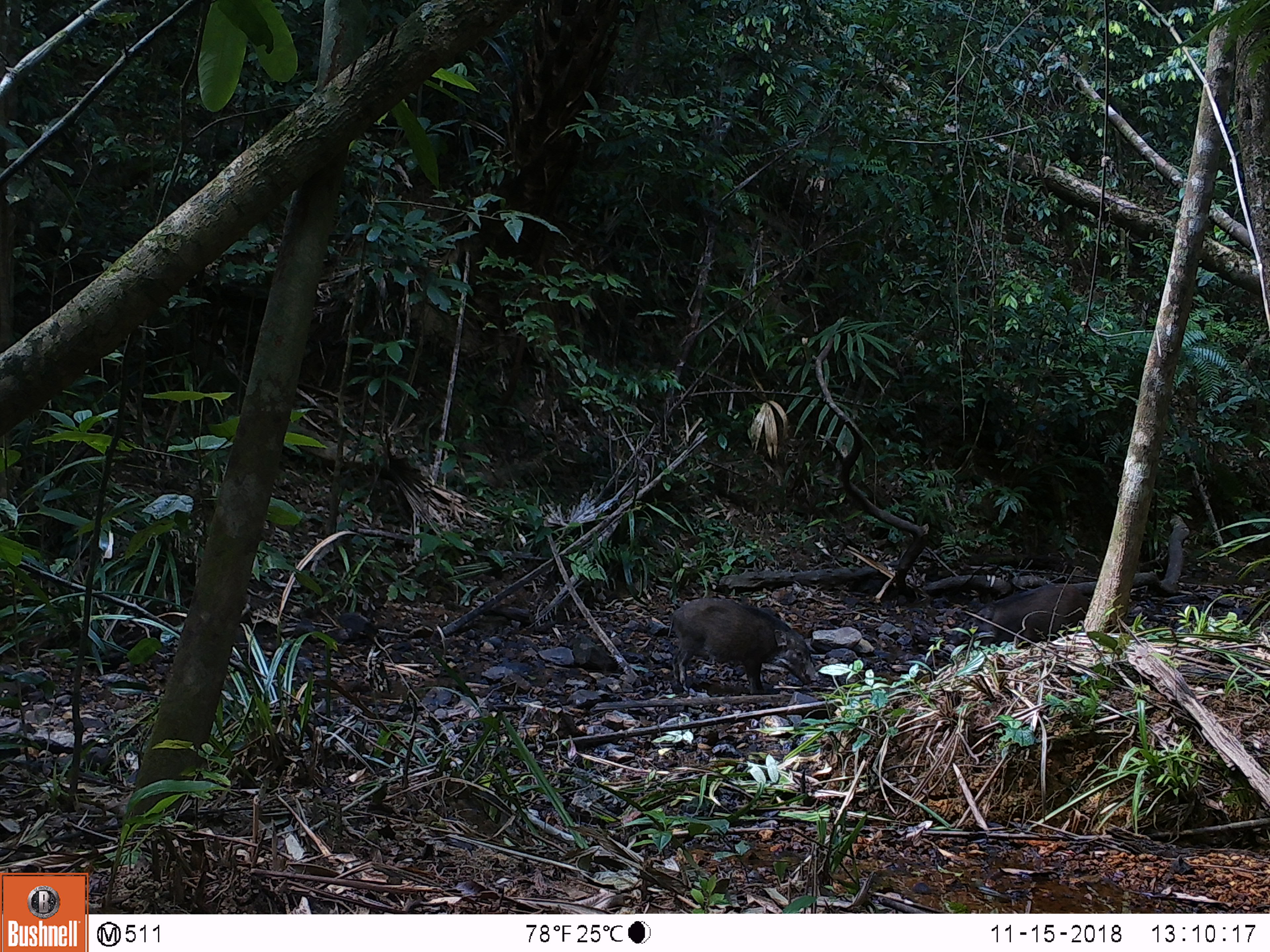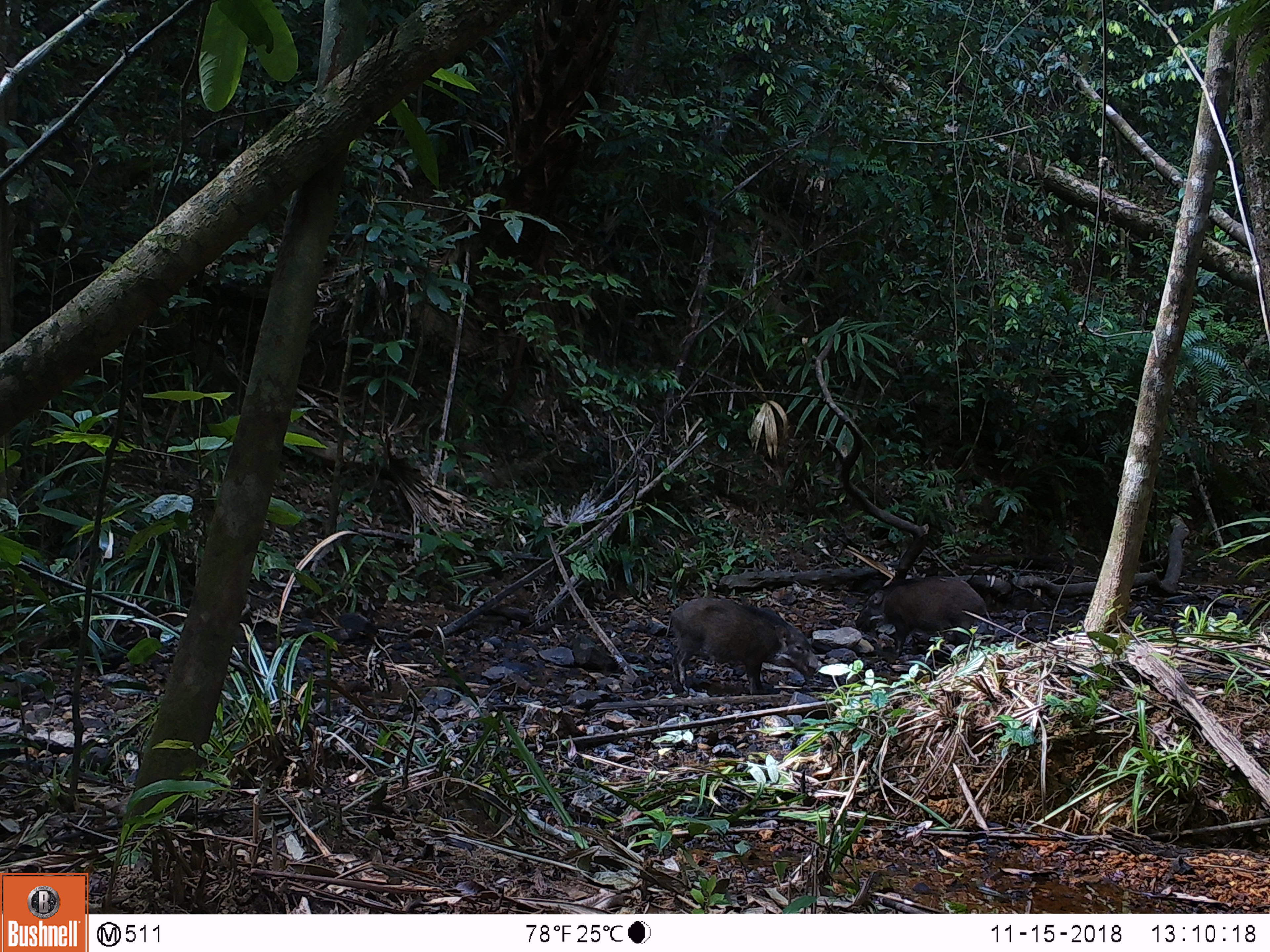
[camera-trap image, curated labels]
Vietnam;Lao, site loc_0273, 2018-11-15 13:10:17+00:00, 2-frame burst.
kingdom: Animalia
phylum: Chordata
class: Mammalia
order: Artiodactyla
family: Suidae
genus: Sus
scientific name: Sus scrofa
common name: eurasian wild pig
Eurasian wild pig (Sus scrofa). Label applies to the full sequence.